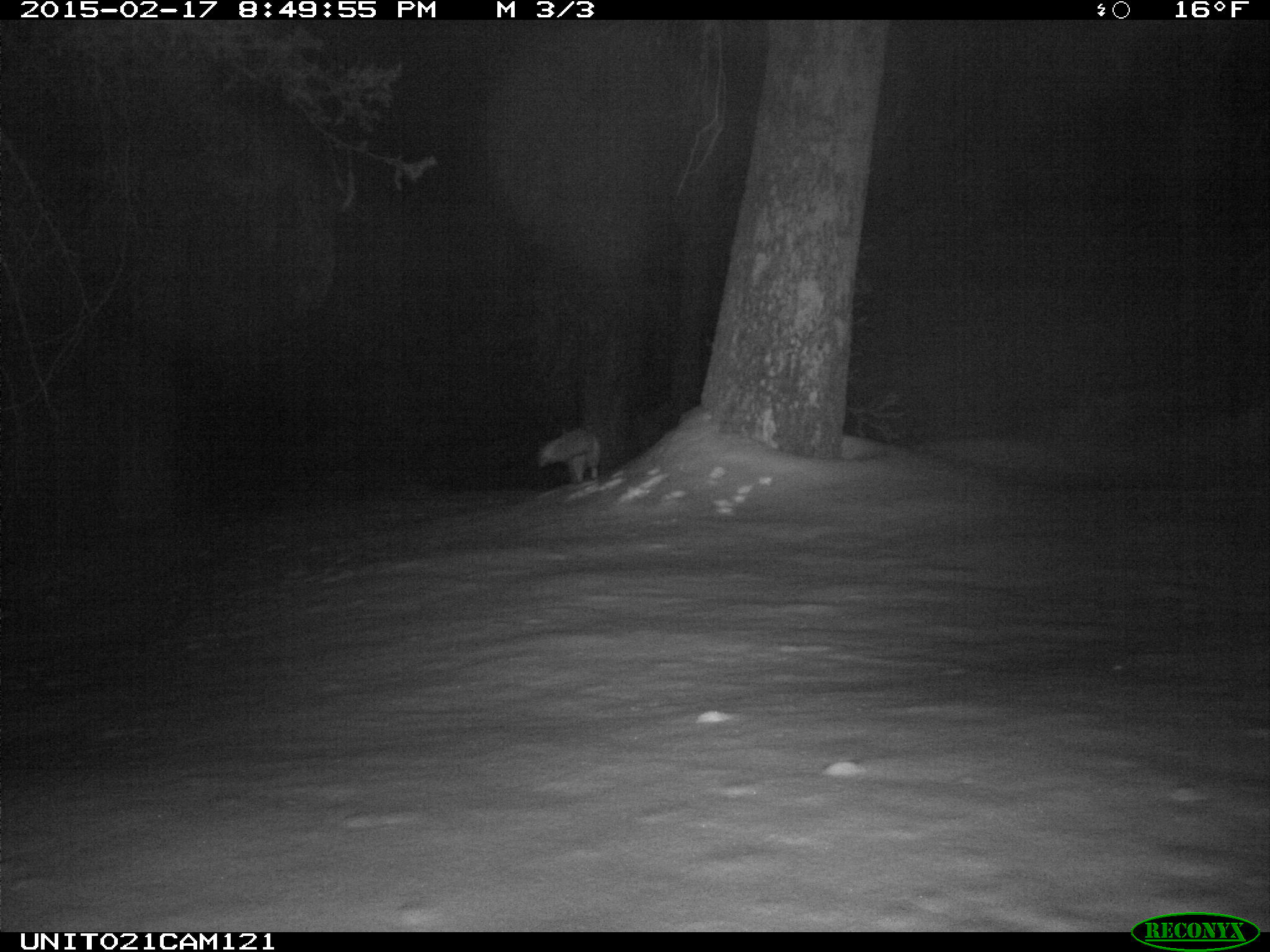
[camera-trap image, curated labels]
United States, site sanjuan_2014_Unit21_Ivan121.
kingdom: Animalia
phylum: Chordata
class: Mammalia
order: Carnivora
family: Canidae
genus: Vulpes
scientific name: Vulpes vulpes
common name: red fox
Vulpes vulpes (red fox).